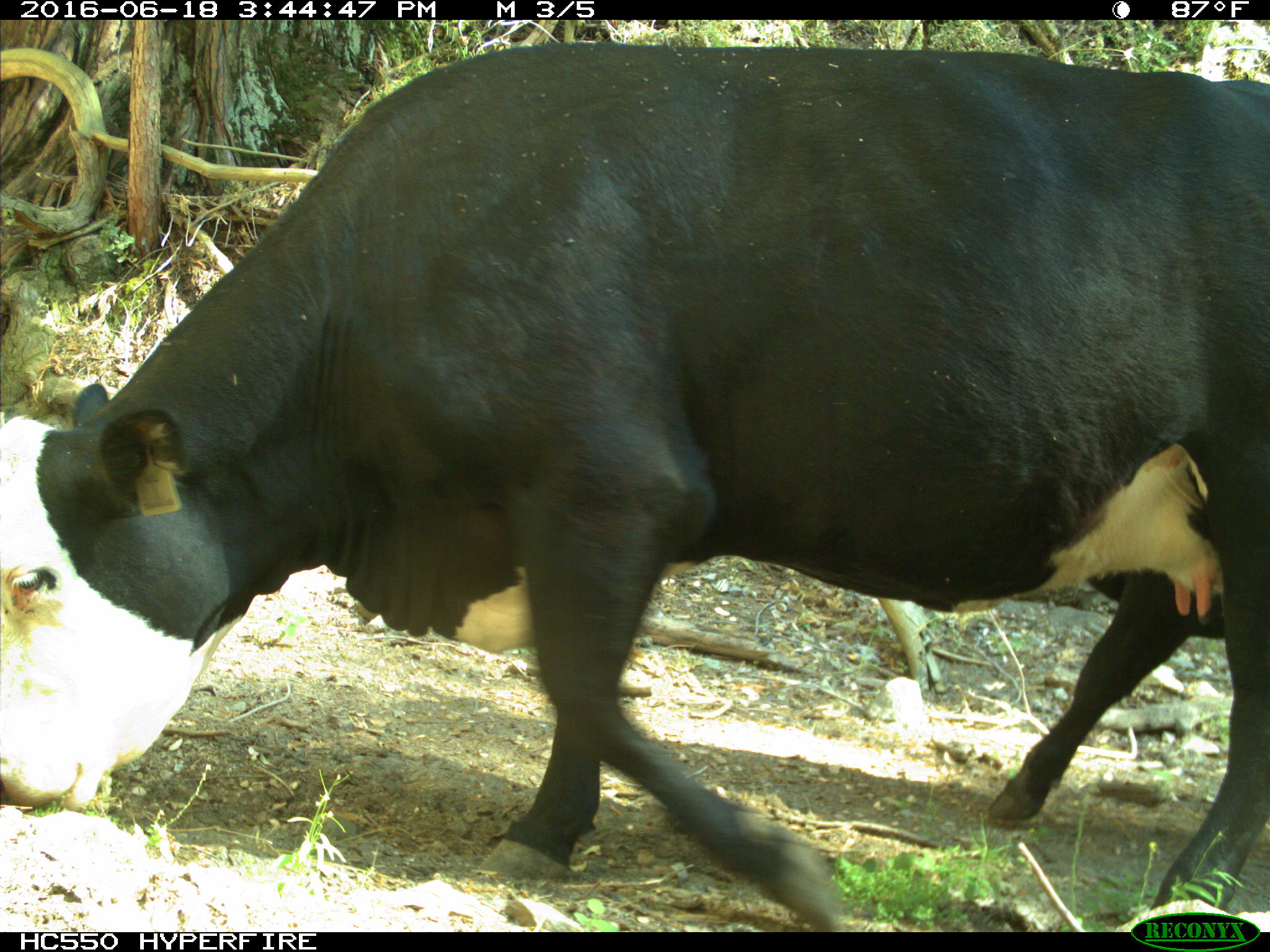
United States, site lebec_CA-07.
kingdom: Animalia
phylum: Chordata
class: Mammalia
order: Artiodactyla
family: Bovidae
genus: Bos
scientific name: Bos taurus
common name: domestic cow